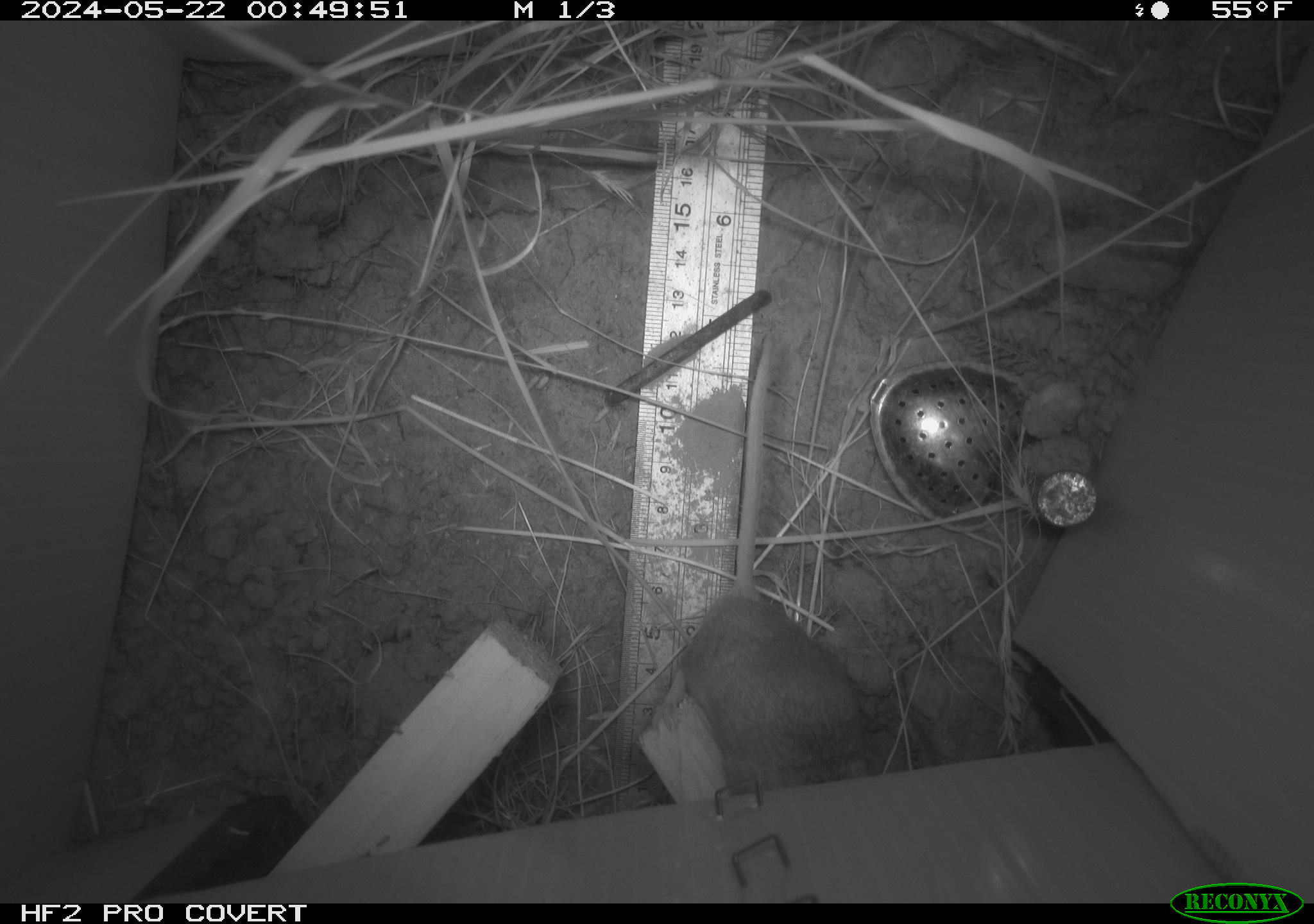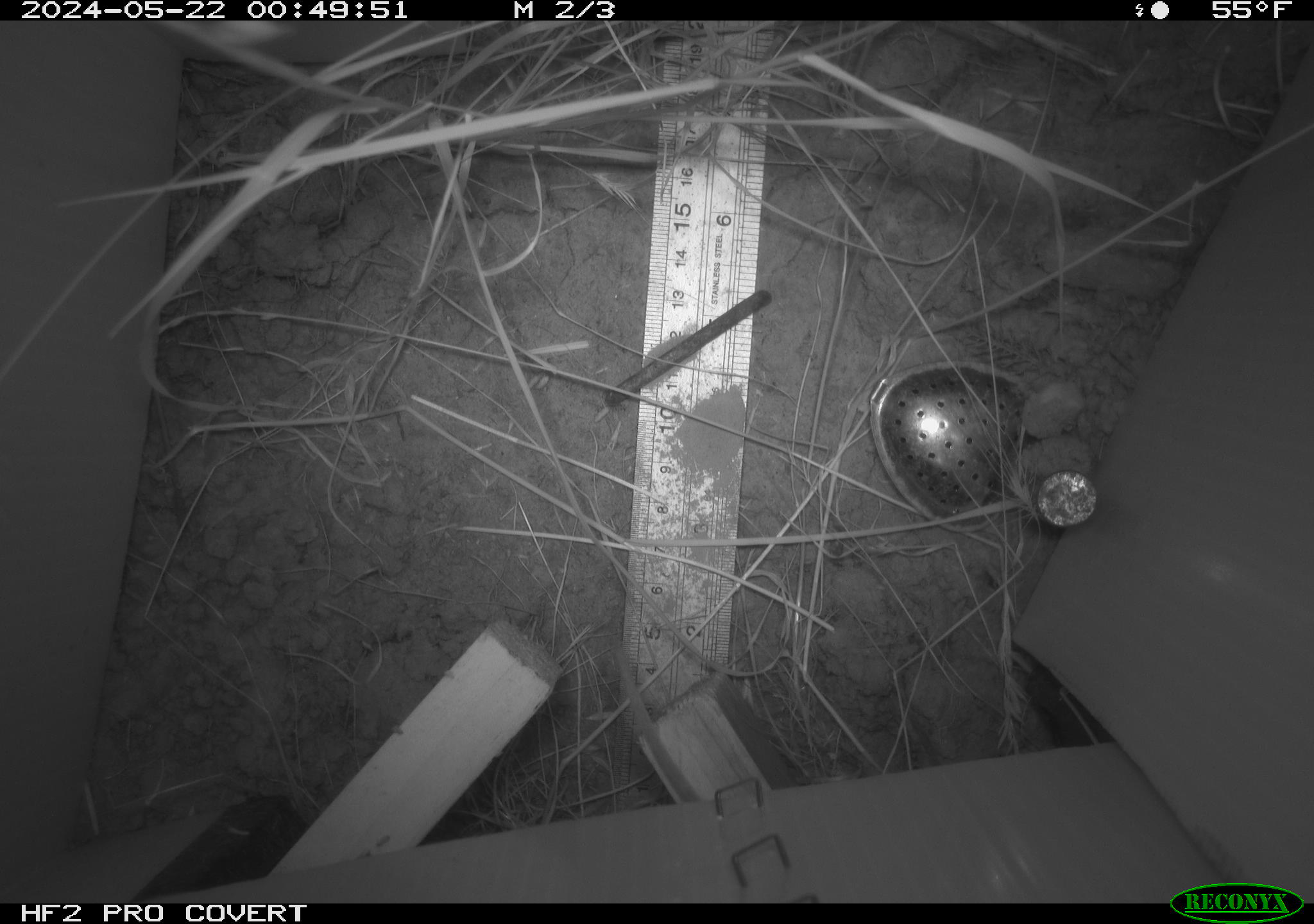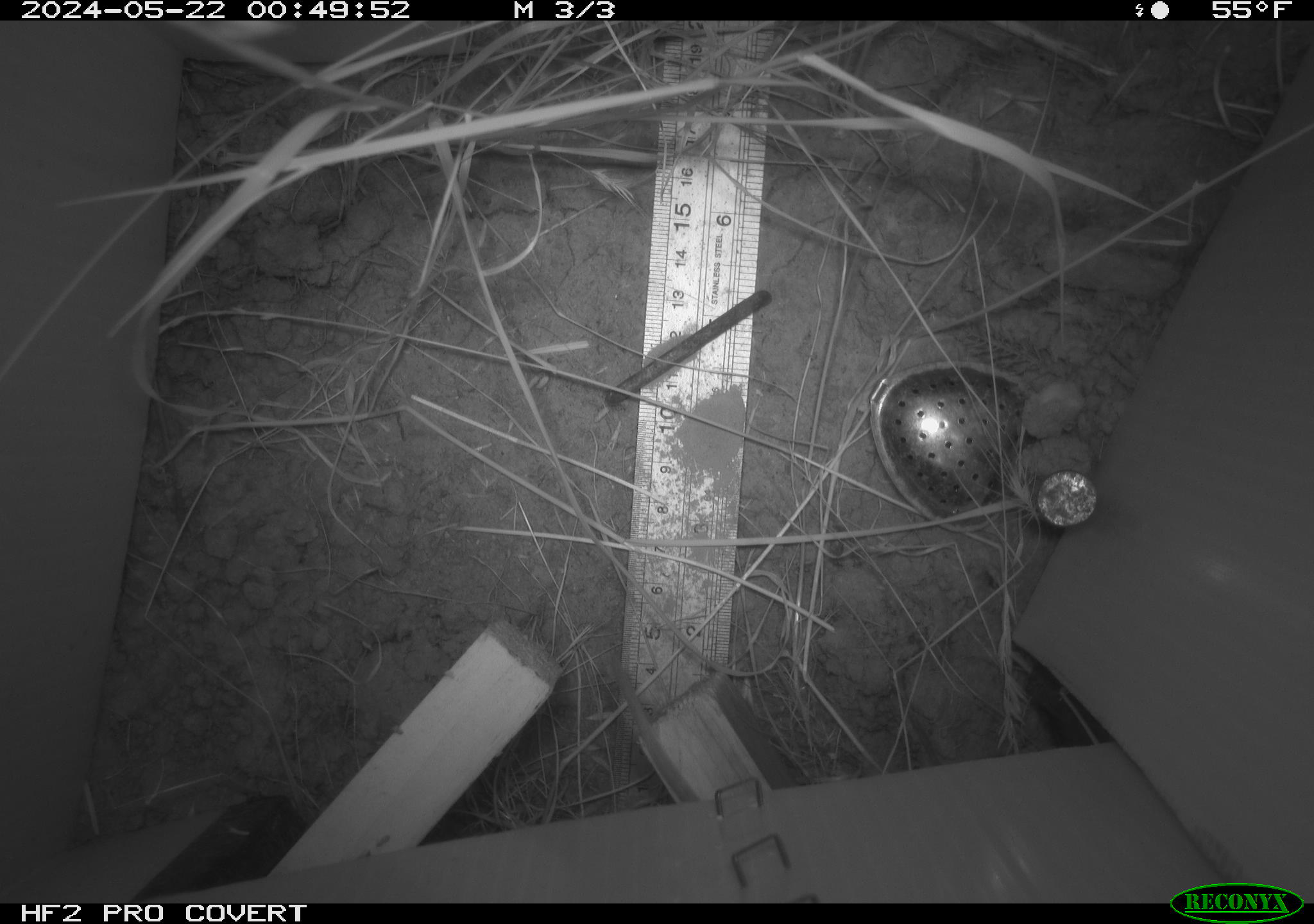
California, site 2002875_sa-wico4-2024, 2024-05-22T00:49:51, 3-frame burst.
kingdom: Animalia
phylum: Chordata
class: Mammalia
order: Rodentia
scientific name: Rodentia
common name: mouse species